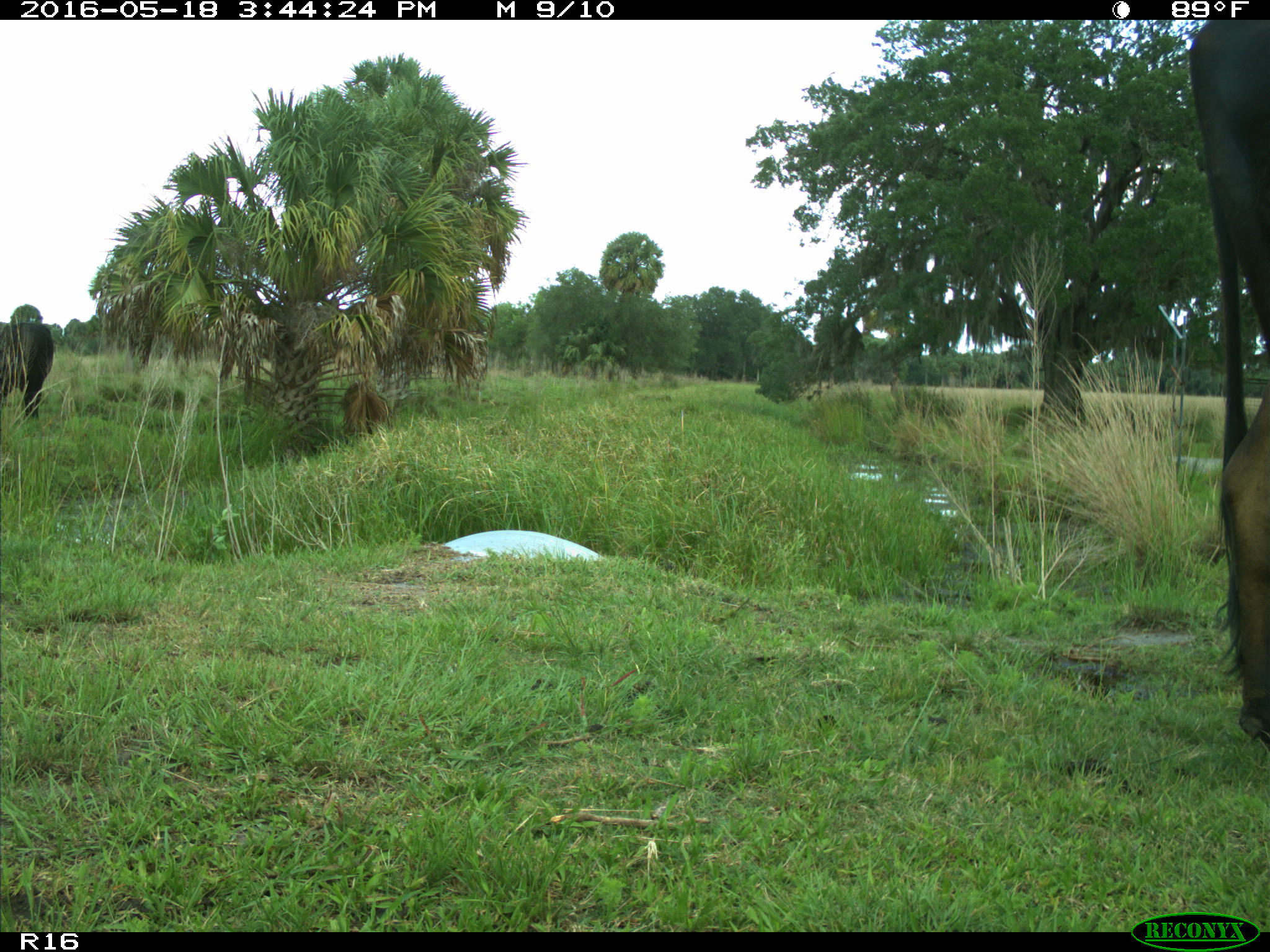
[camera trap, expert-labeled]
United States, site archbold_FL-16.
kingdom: Animalia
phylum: Chordata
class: Mammalia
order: Artiodactyla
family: Bovidae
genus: Bos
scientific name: Bos taurus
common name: domestic cow